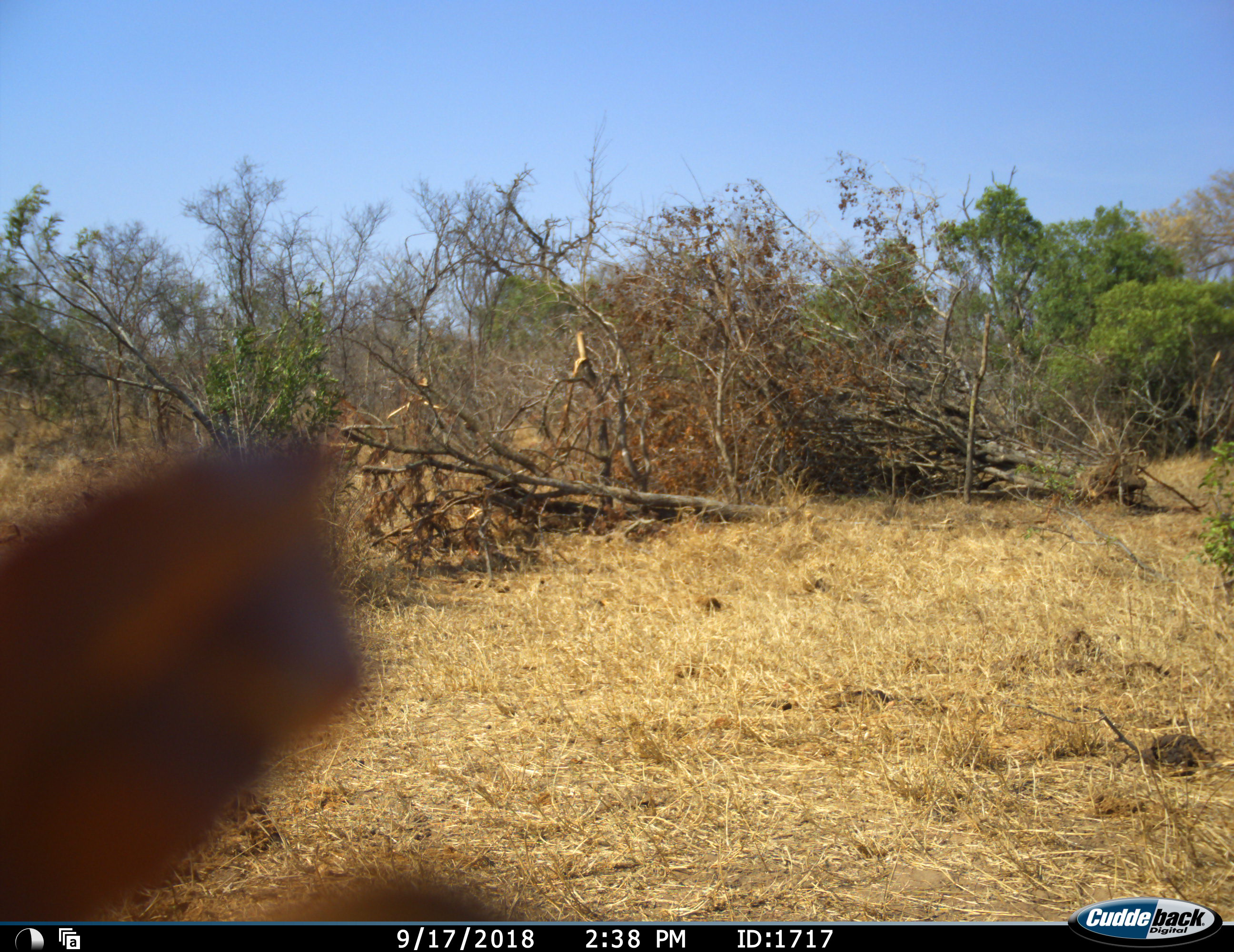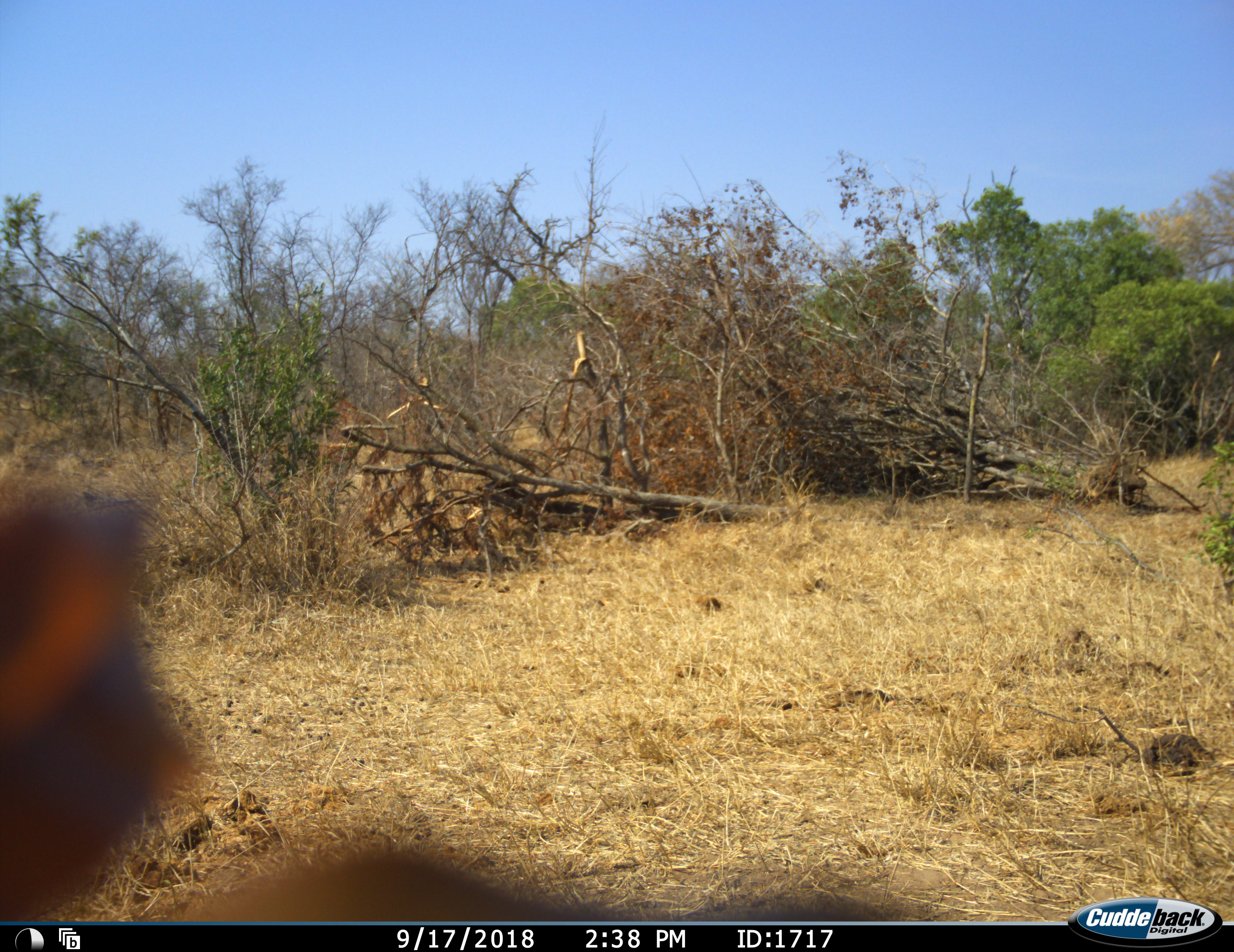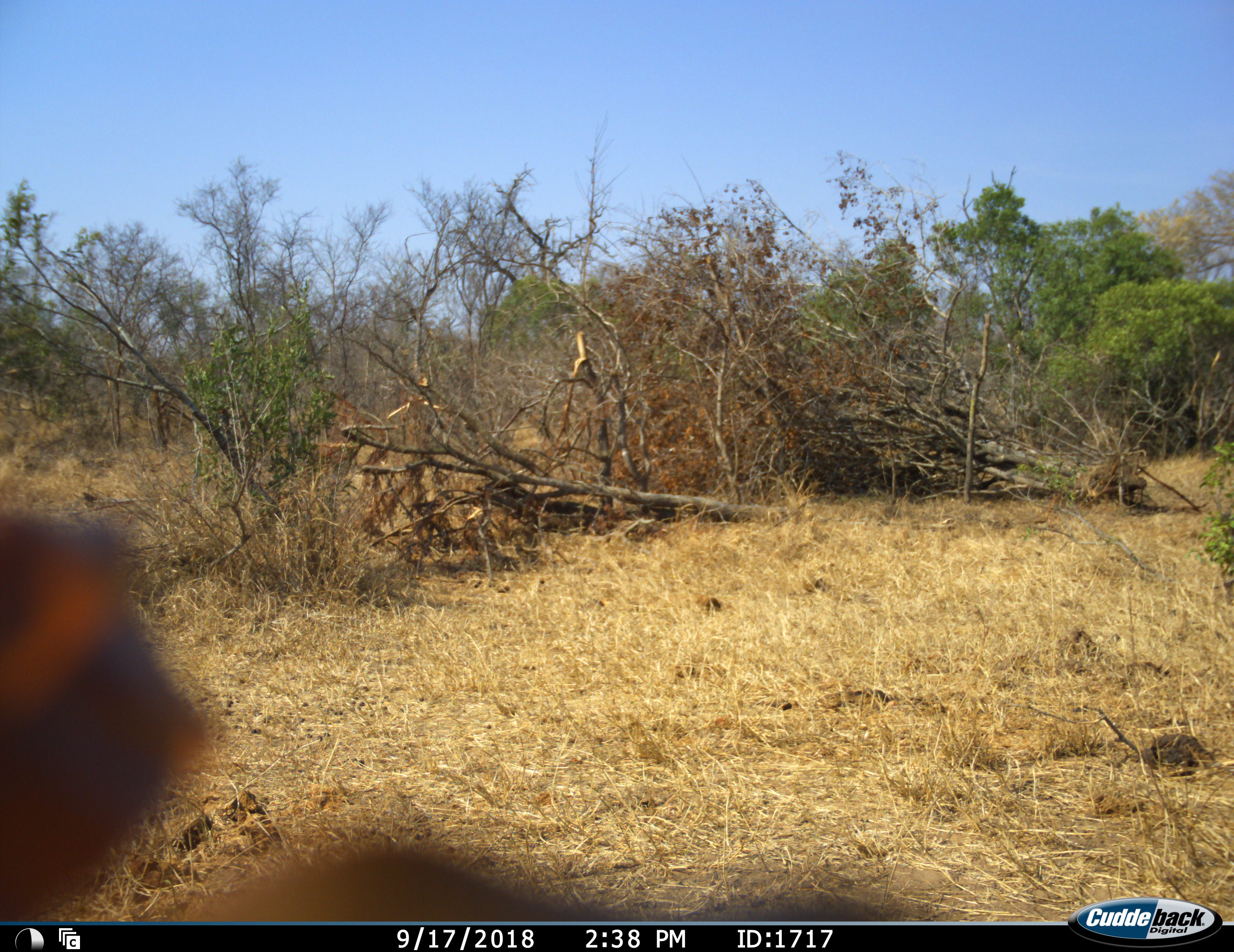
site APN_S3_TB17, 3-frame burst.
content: unidentified animal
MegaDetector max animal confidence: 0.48